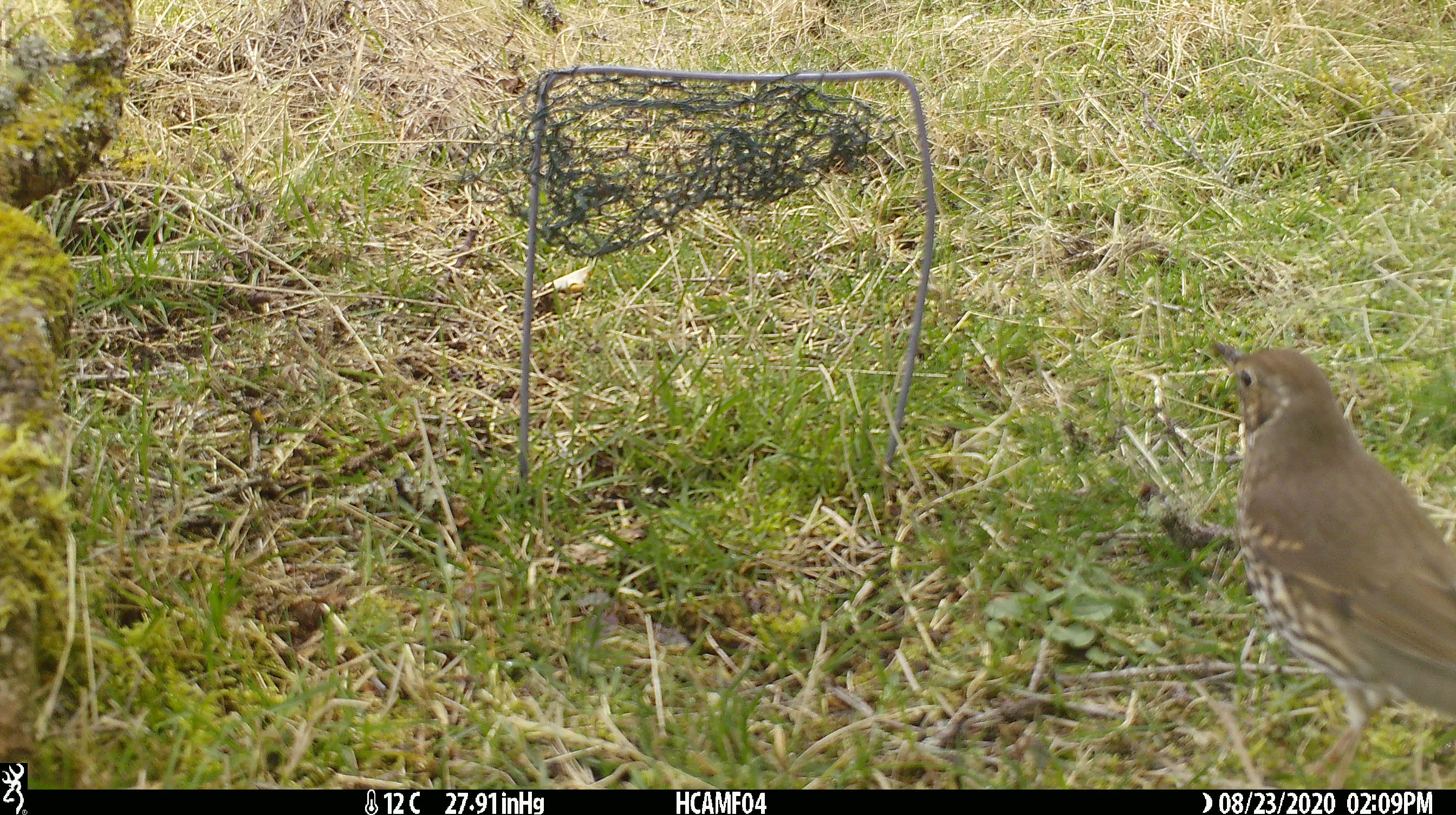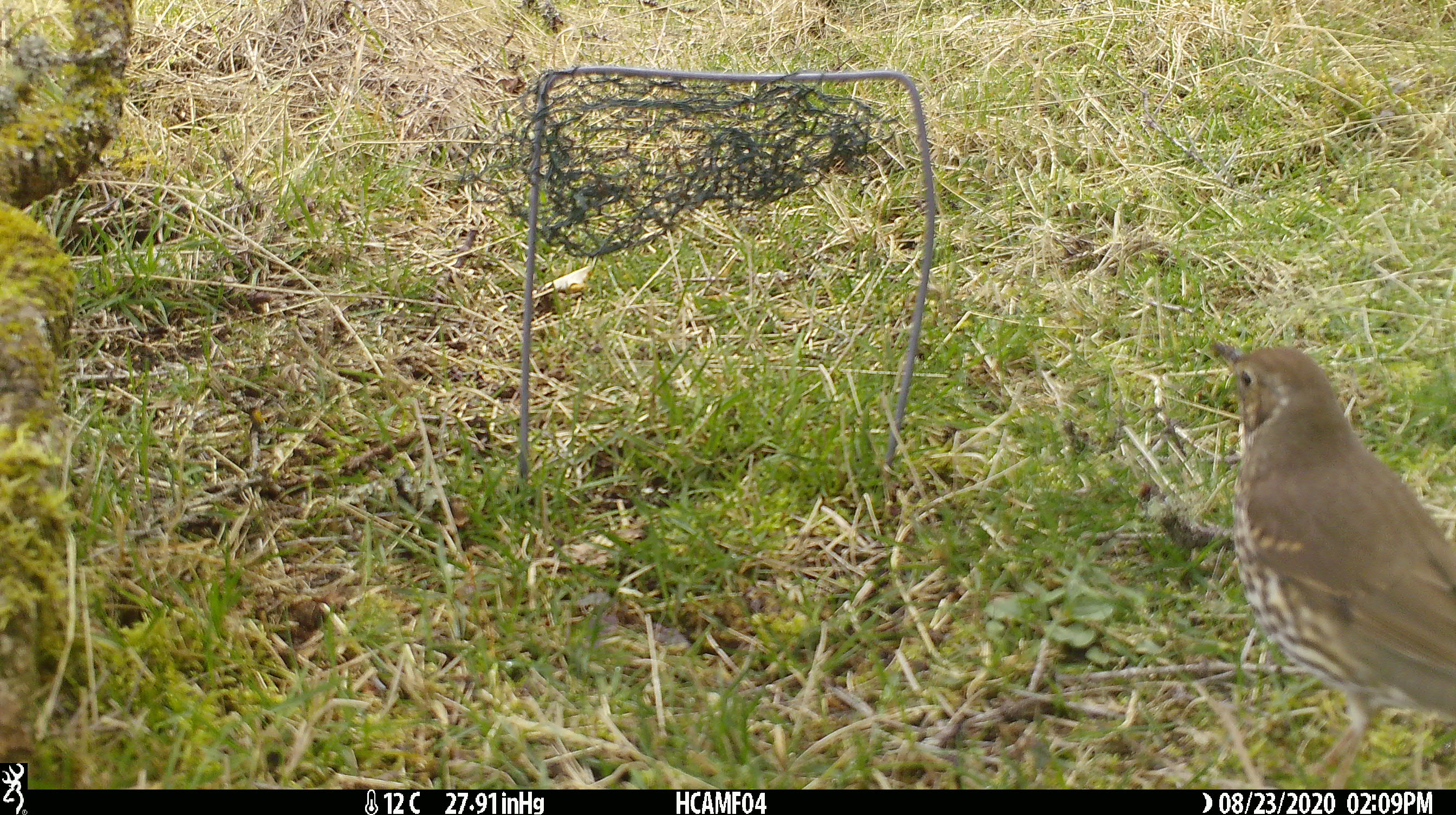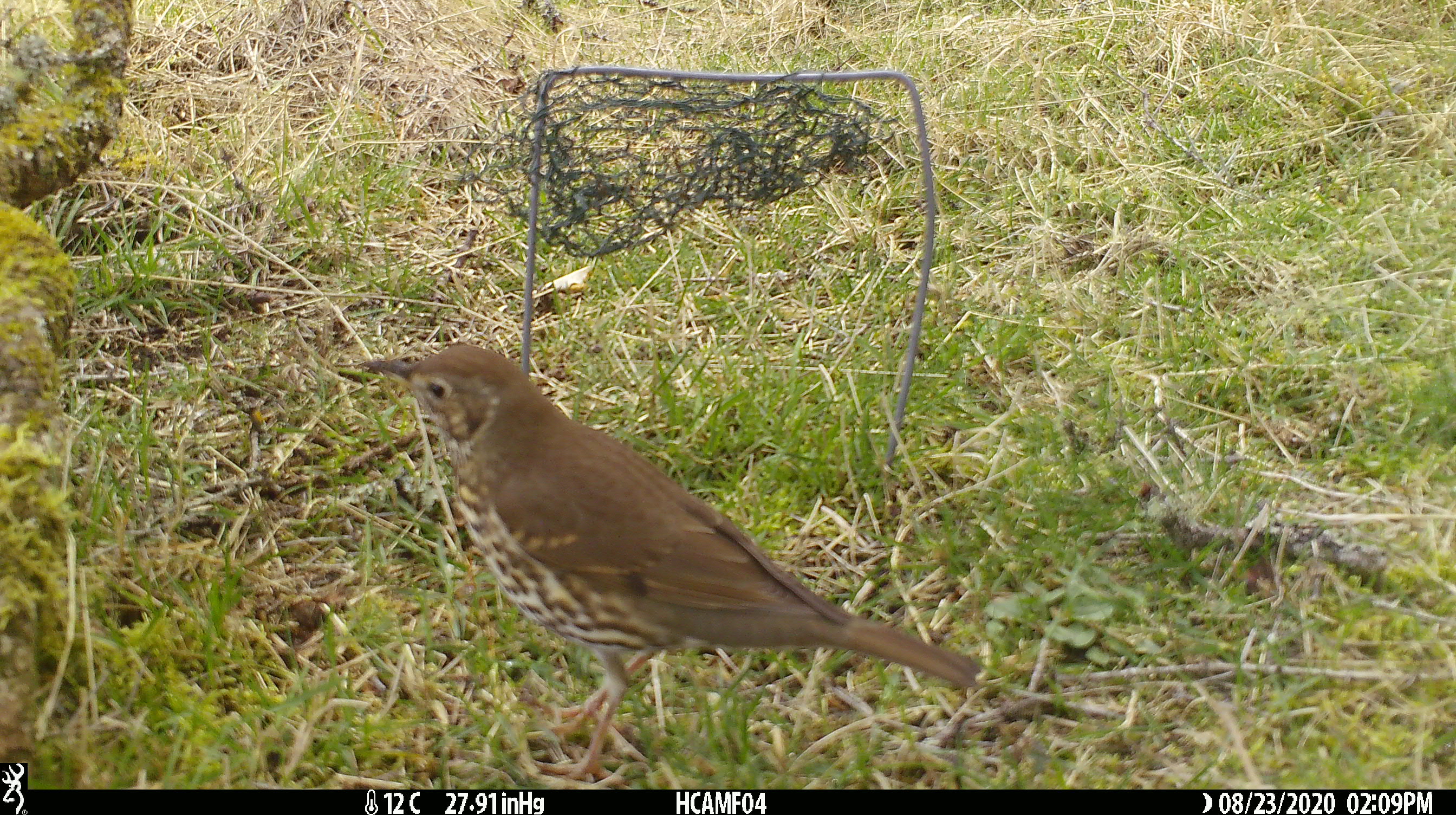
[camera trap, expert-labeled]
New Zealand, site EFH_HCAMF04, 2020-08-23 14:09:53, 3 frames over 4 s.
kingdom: Animalia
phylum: Chordata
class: Aves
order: Passeriformes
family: Turdidae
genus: Turdus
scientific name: Turdus philomelos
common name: song thrush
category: thrush